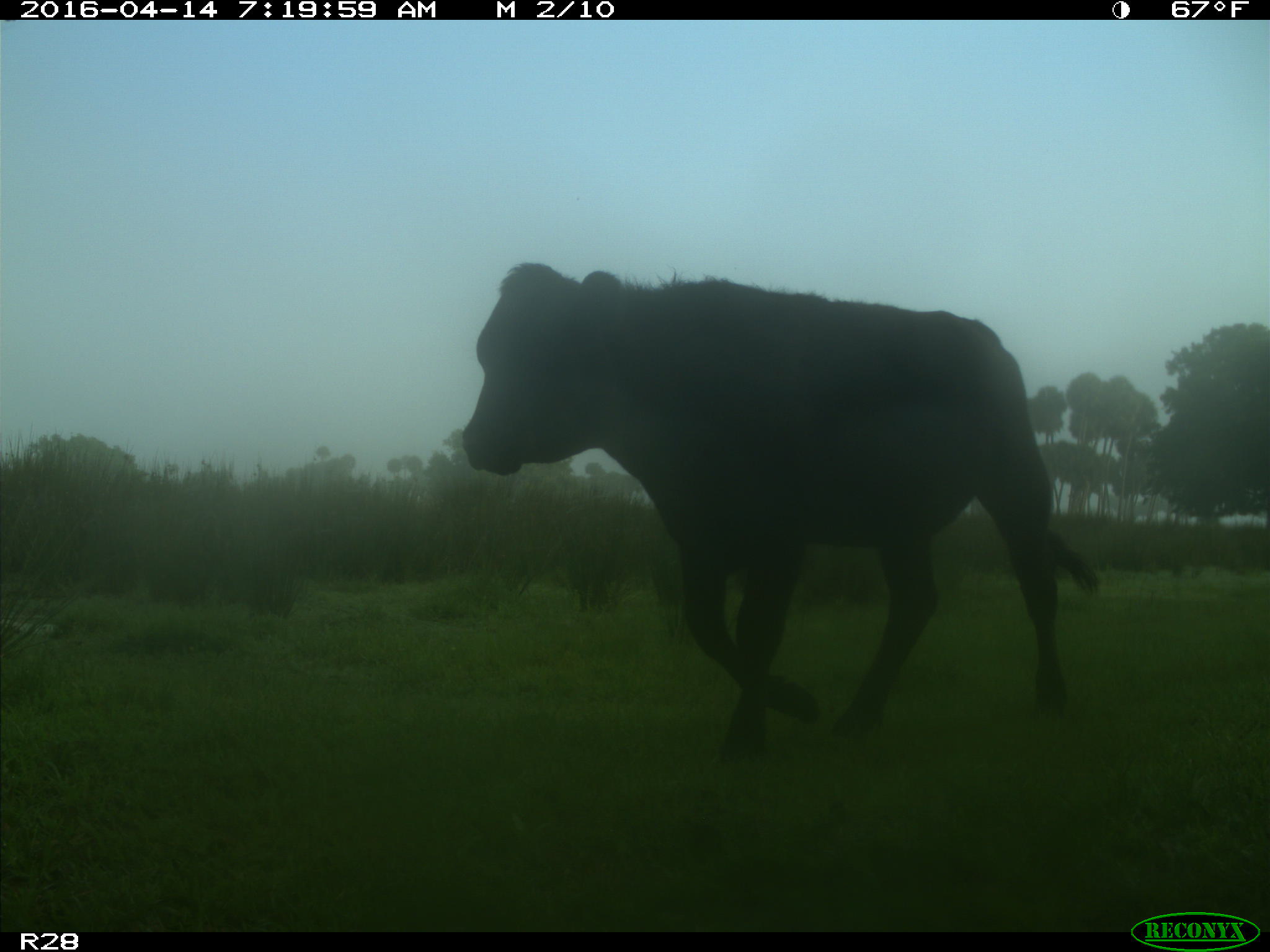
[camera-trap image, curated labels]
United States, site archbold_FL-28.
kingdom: Animalia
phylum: Chordata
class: Mammalia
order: Artiodactyla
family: Bovidae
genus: Bos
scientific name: Bos taurus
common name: domestic cow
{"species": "Bos taurus (domestic cow)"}